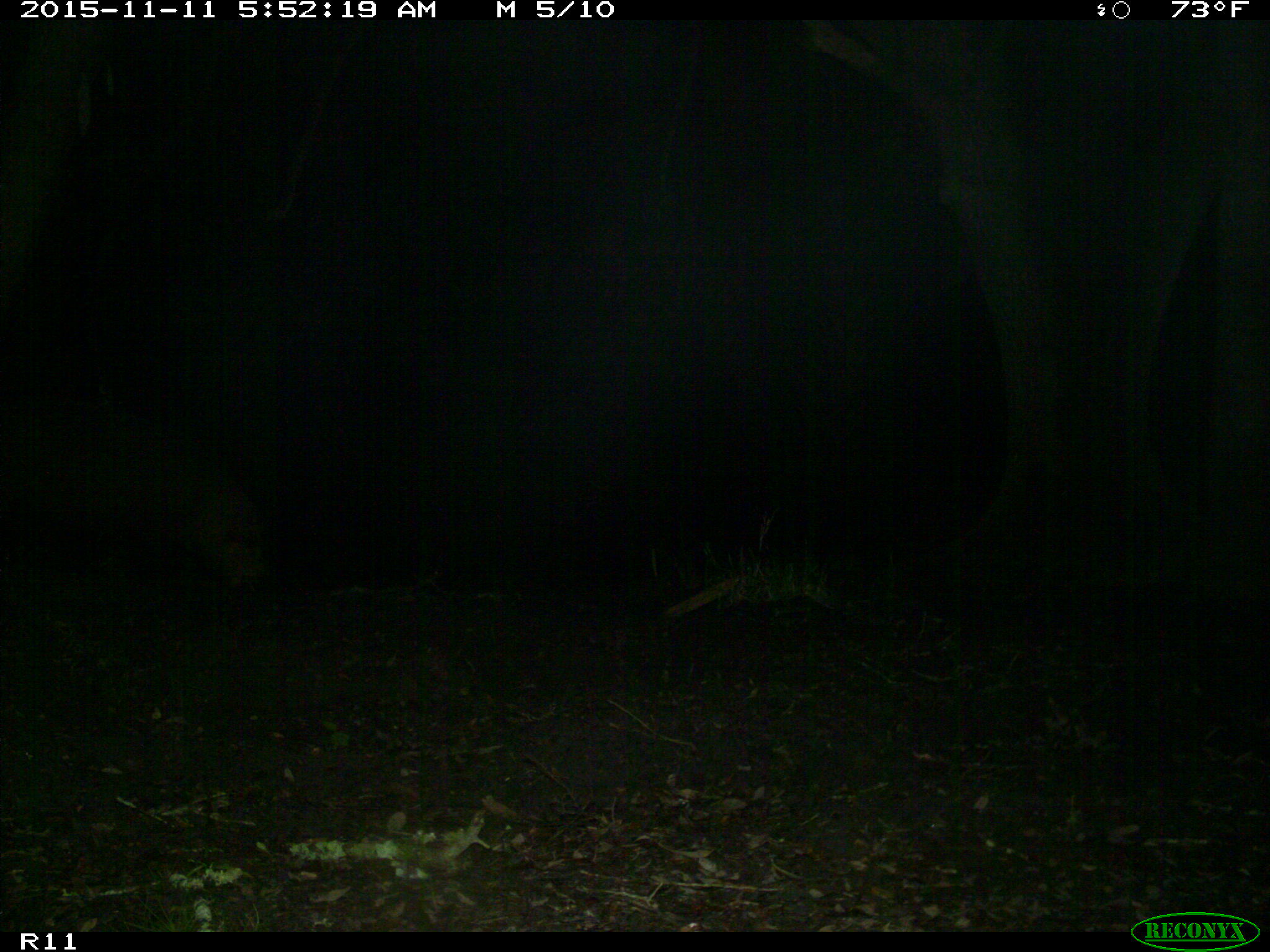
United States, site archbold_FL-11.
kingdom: Animalia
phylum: Chordata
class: Mammalia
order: Artiodactyla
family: Suidae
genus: Sus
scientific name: Sus scrofa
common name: wild boar